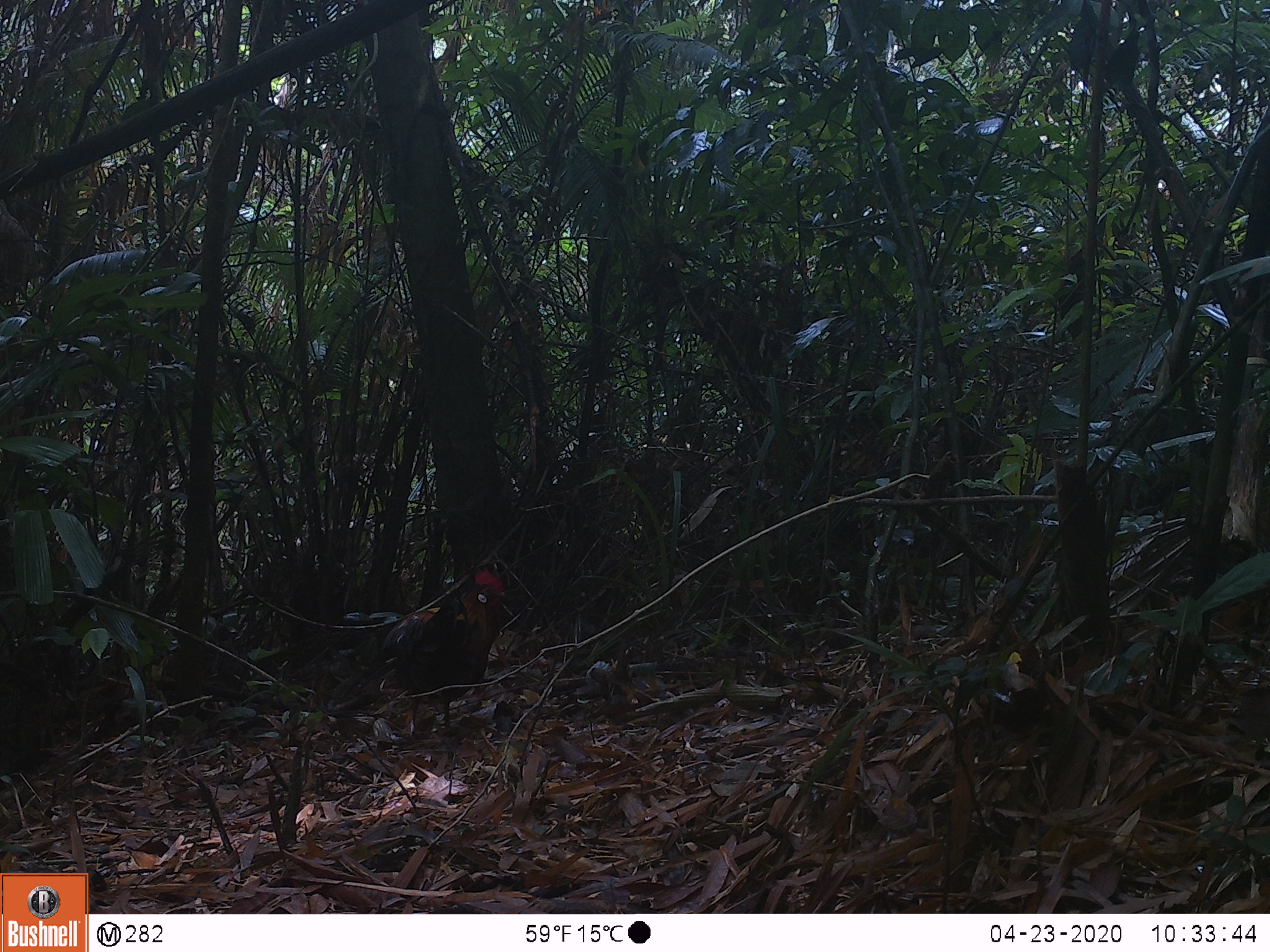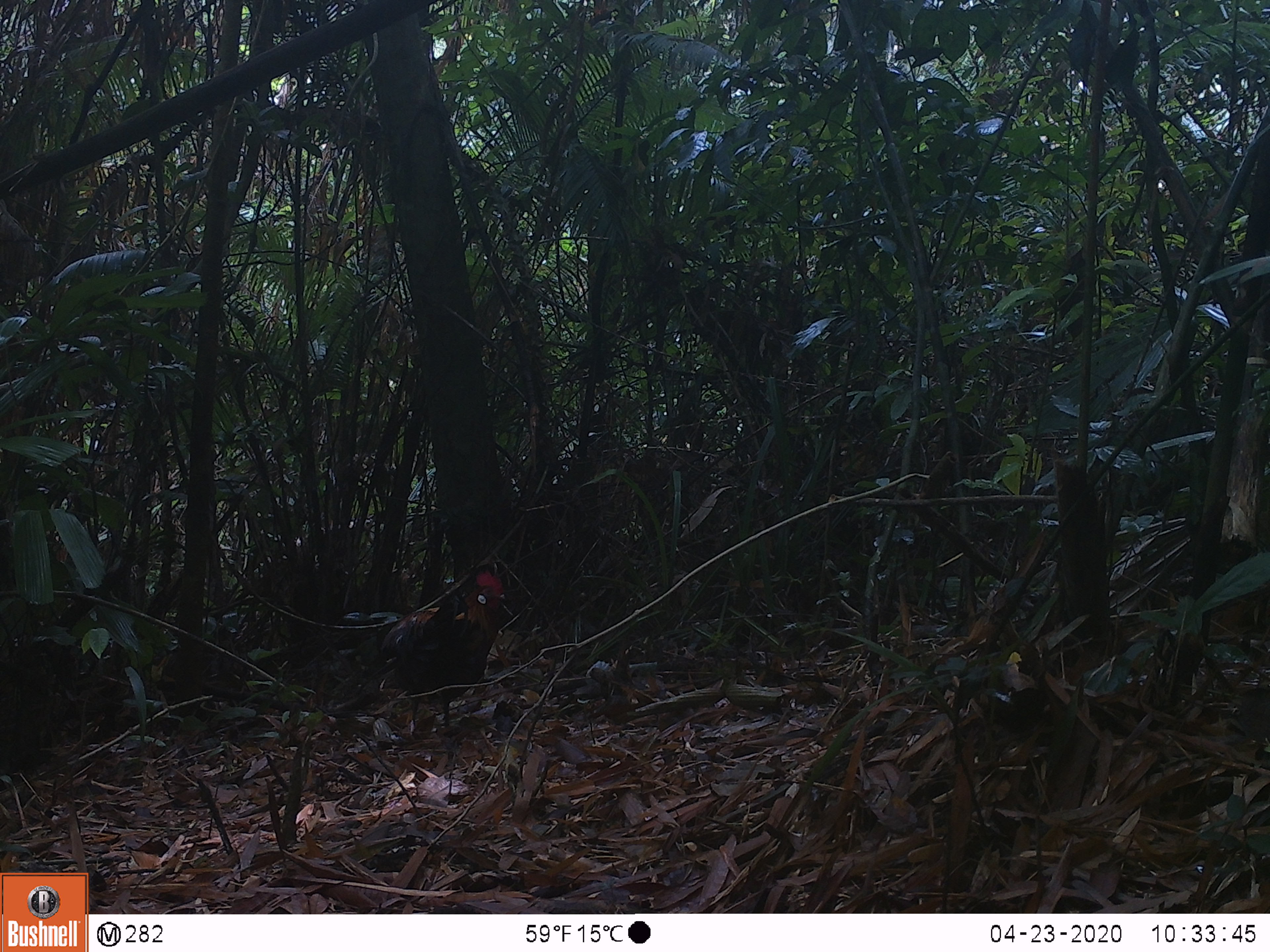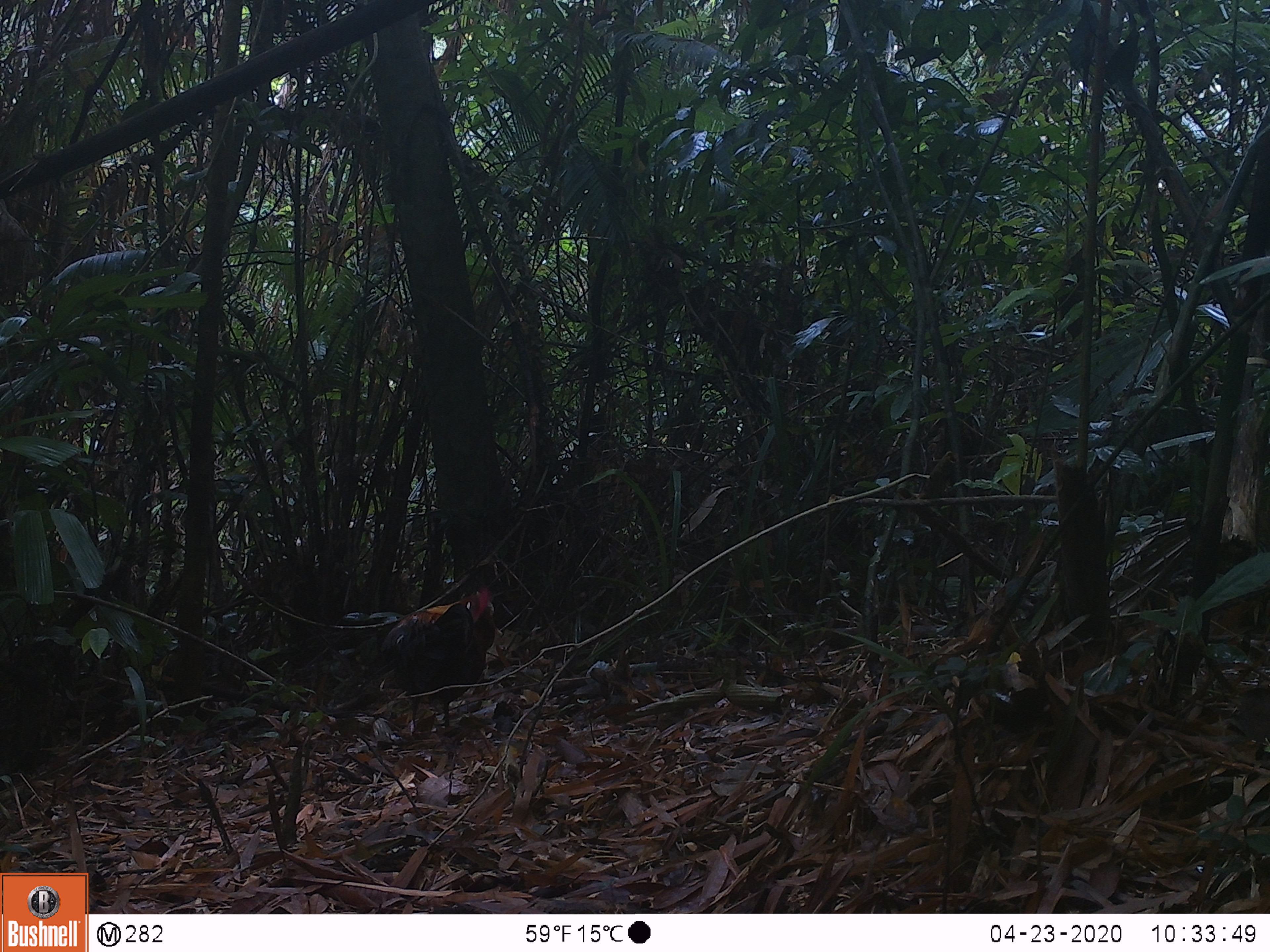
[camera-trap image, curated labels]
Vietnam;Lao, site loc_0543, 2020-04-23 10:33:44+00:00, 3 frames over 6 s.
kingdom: Animalia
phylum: Chordata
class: Aves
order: Galliformes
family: Phasianidae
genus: Gallus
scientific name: Gallus gallus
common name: red junglefowl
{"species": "red junglefowl (Gallus gallus)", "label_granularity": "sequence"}